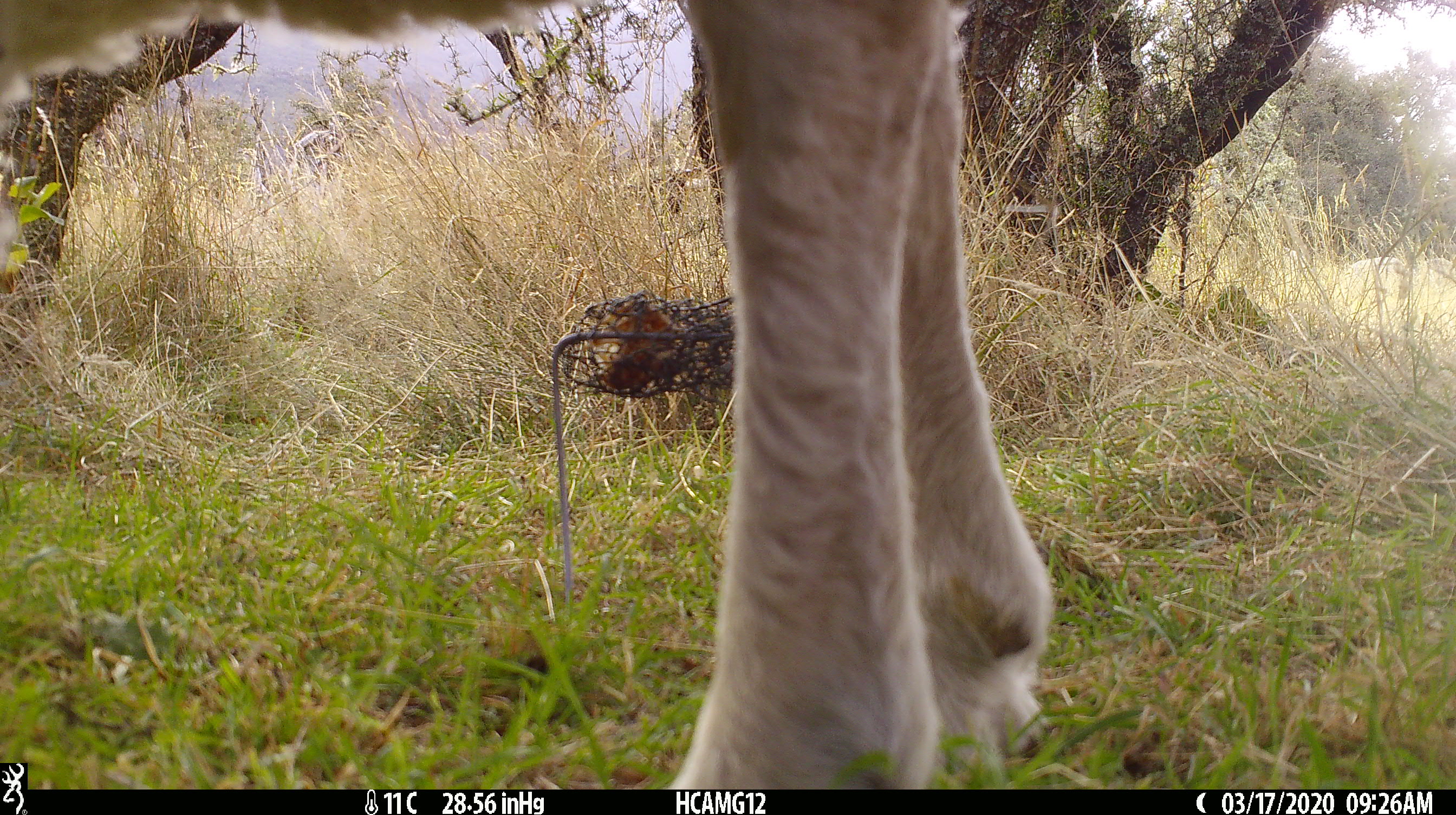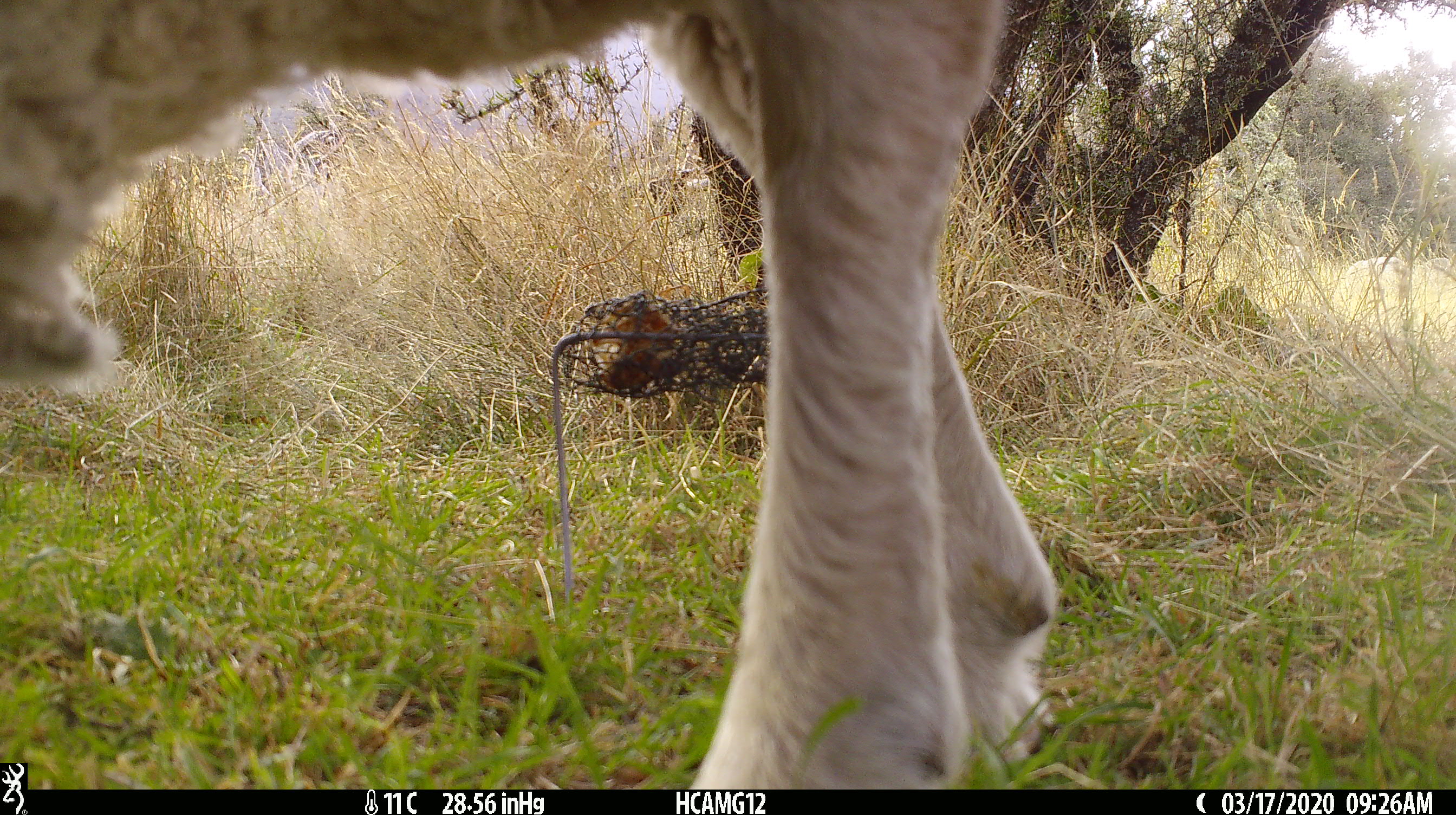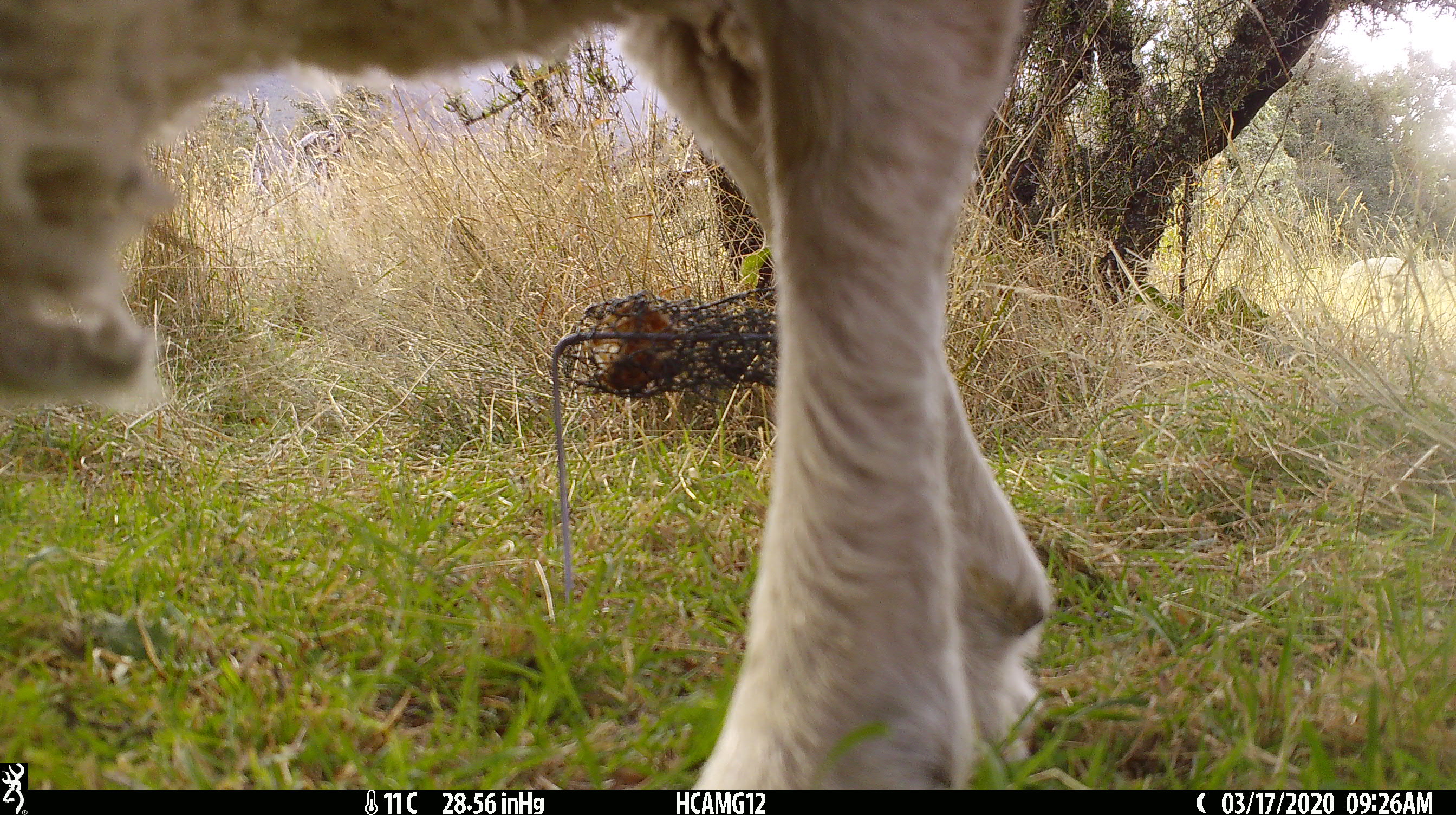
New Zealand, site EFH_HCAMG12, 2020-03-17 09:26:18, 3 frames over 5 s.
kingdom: Animalia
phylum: Chordata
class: Mammalia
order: Artiodactyla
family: Bovidae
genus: Ovis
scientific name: Ovis aries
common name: domestic sheep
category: sheep